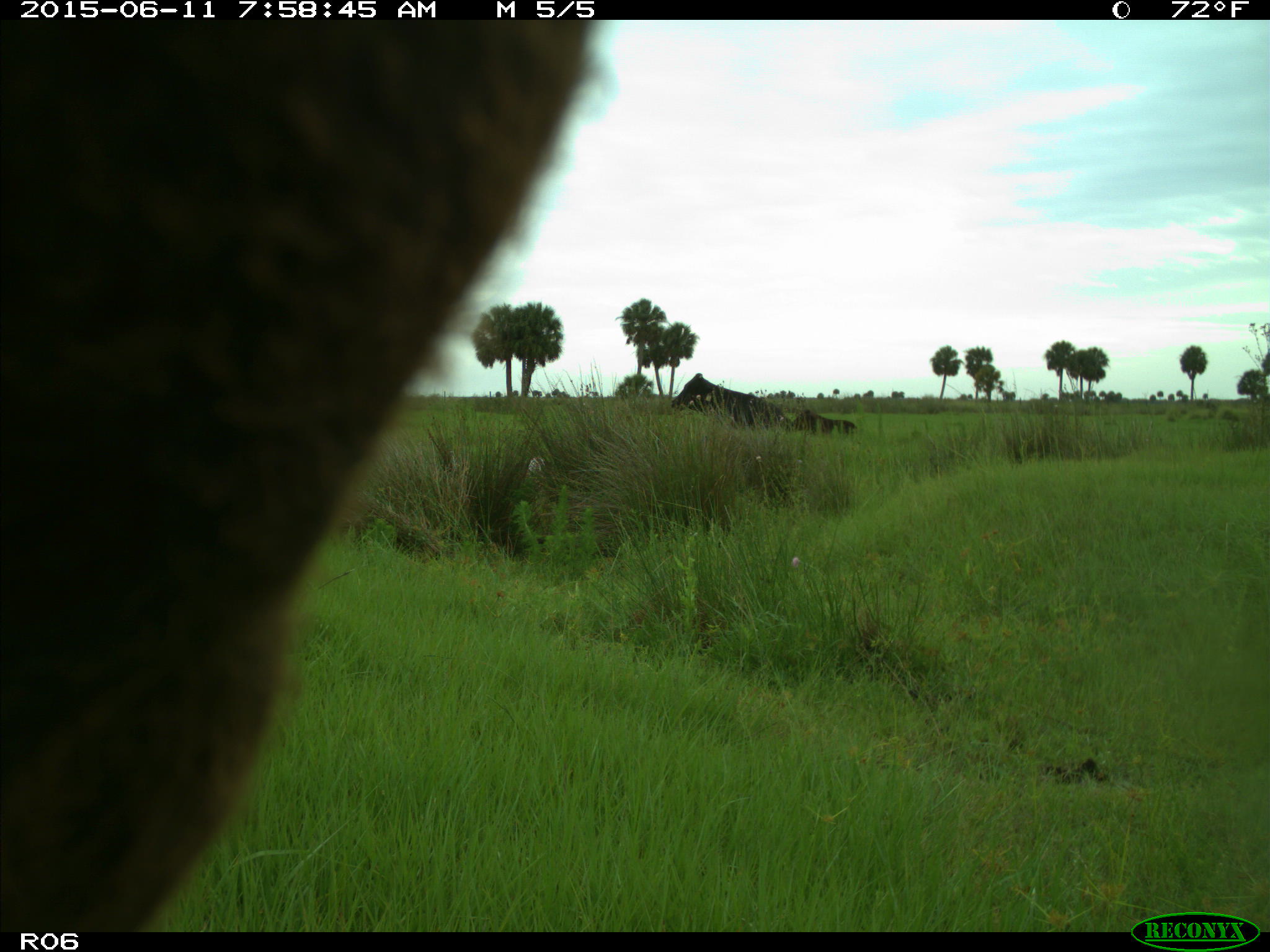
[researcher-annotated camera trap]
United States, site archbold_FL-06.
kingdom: Animalia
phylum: Chordata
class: Mammalia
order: Artiodactyla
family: Bovidae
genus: Bos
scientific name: Bos taurus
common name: domestic cow